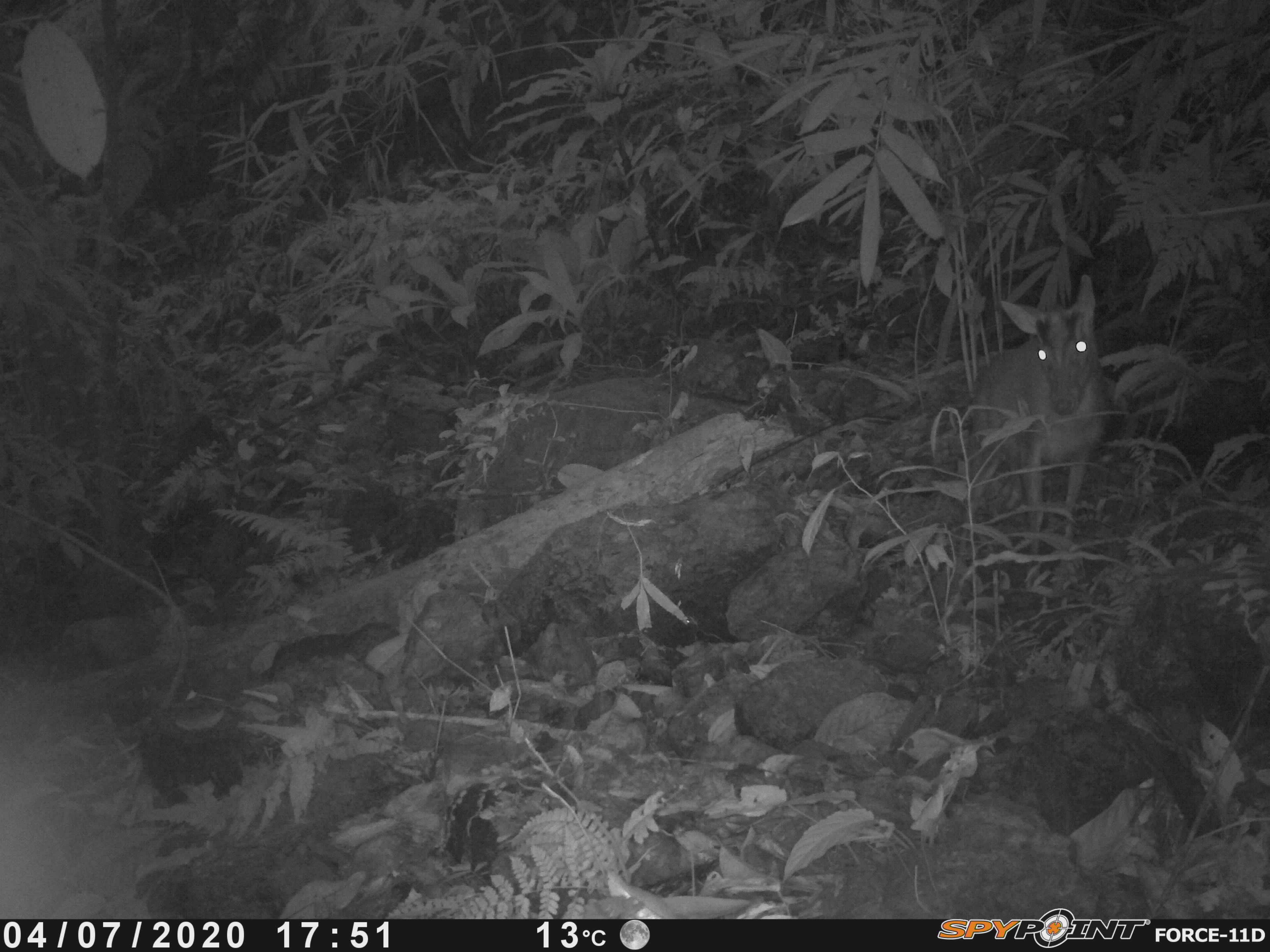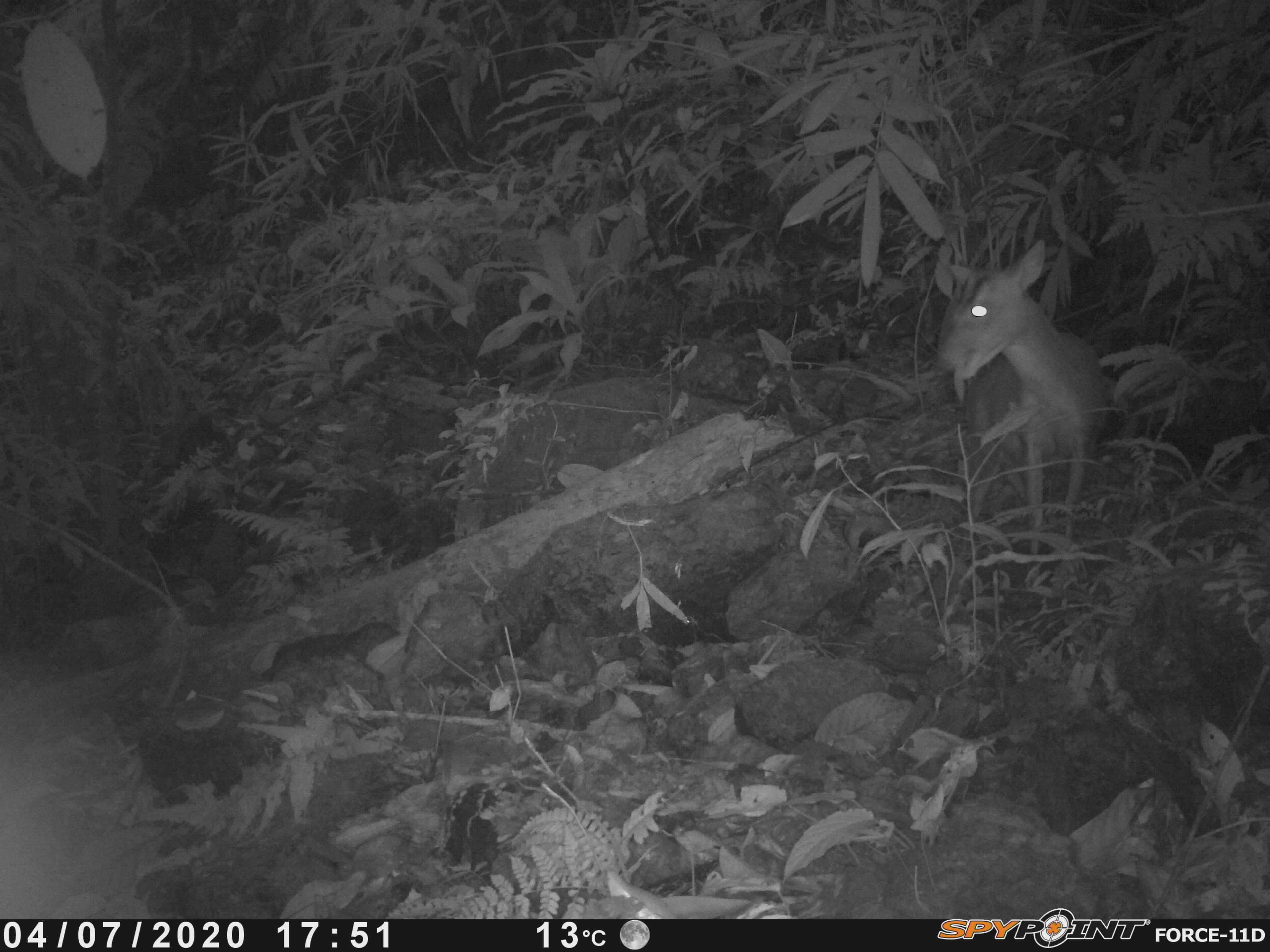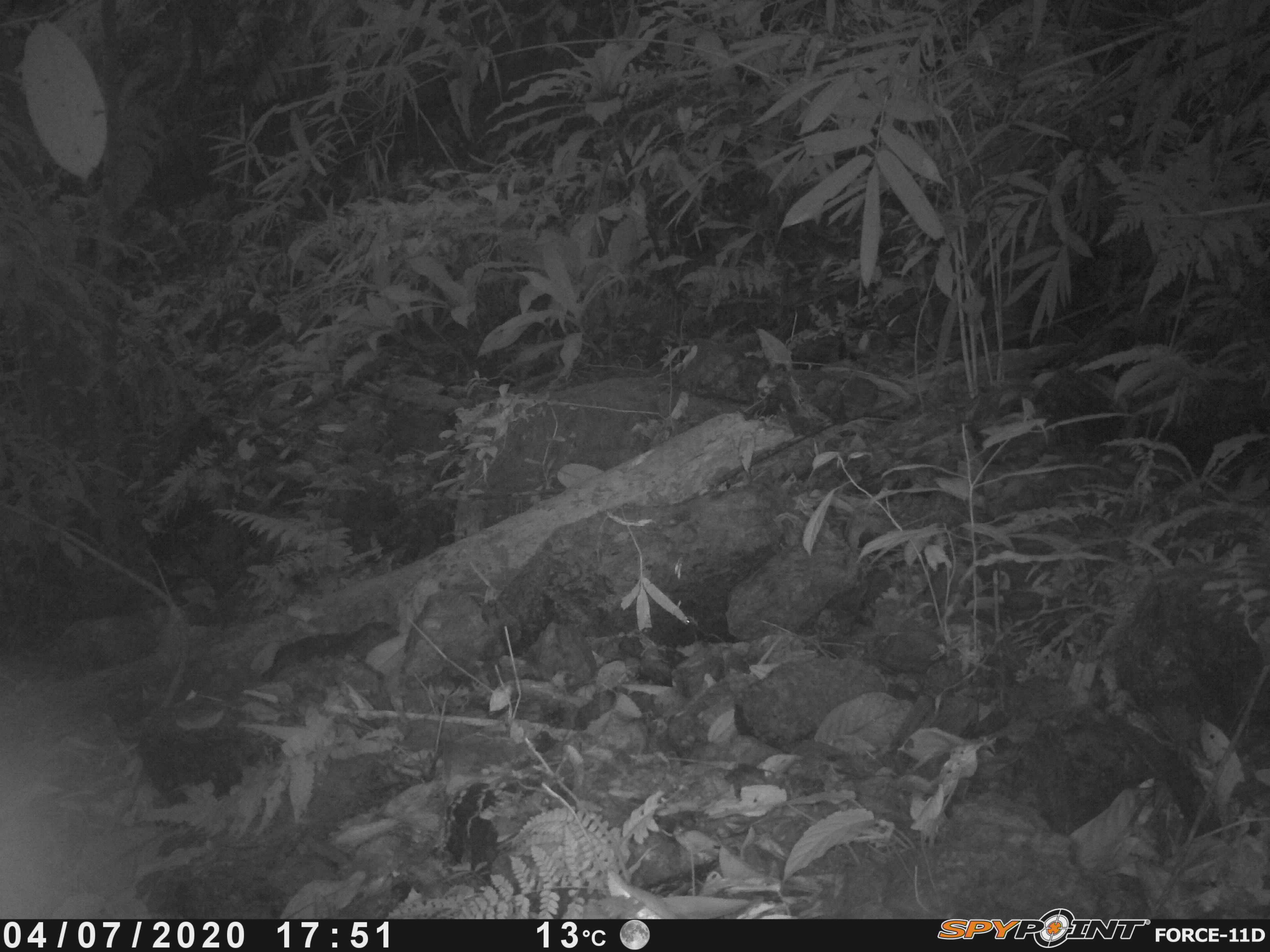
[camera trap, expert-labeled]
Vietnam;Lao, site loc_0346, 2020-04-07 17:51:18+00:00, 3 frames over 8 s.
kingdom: Animalia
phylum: Chordata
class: Mammalia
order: Artiodactyla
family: Cervidae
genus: Muntiacus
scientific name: Muntiacus rooseveltorum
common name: roosevelt's muntjac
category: roosevelts muntjac group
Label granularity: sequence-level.